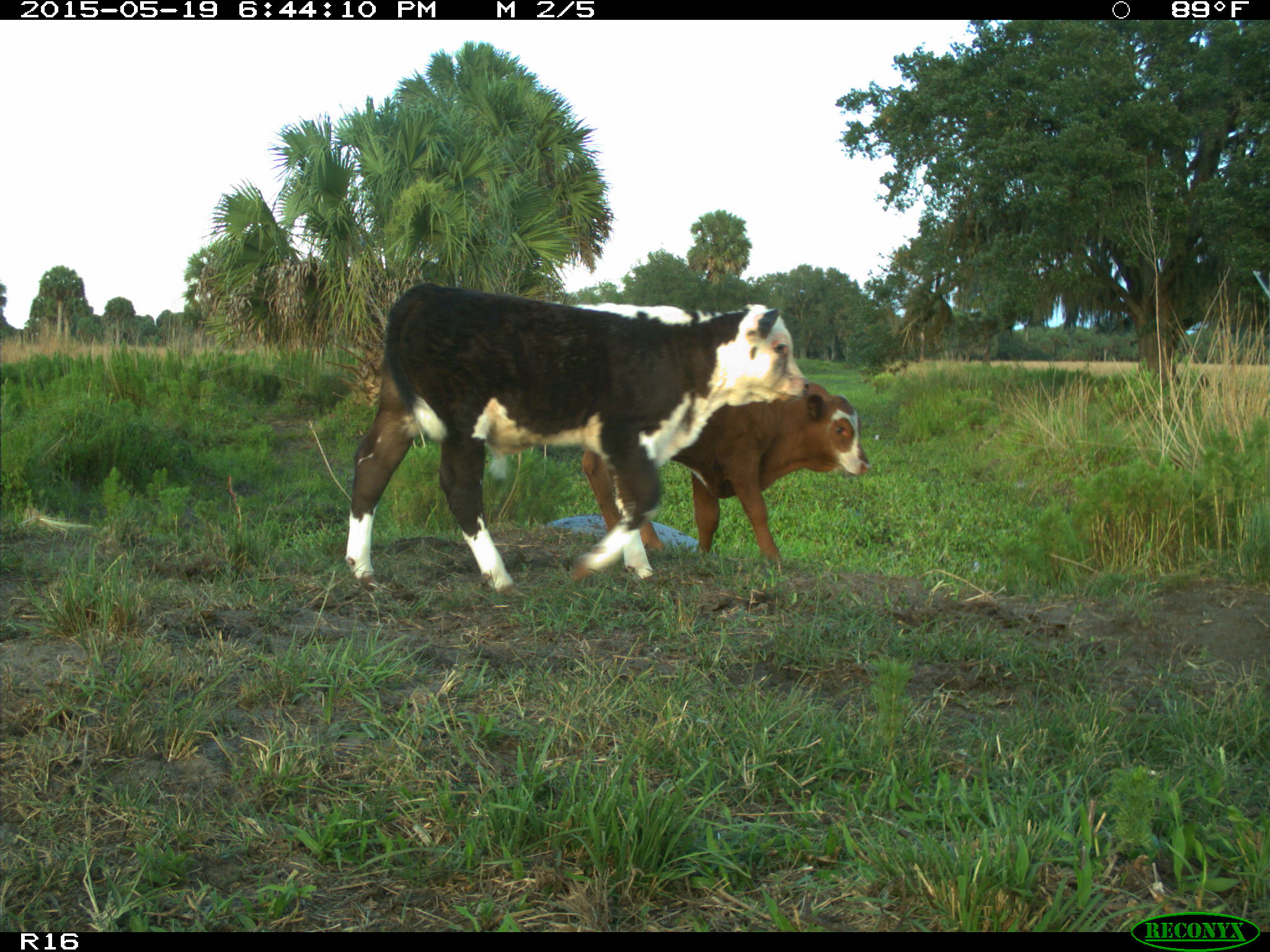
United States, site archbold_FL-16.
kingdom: Animalia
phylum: Chordata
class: Mammalia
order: Artiodactyla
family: Bovidae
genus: Bos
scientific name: Bos taurus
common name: domestic cow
Bos taurus (domestic cow).